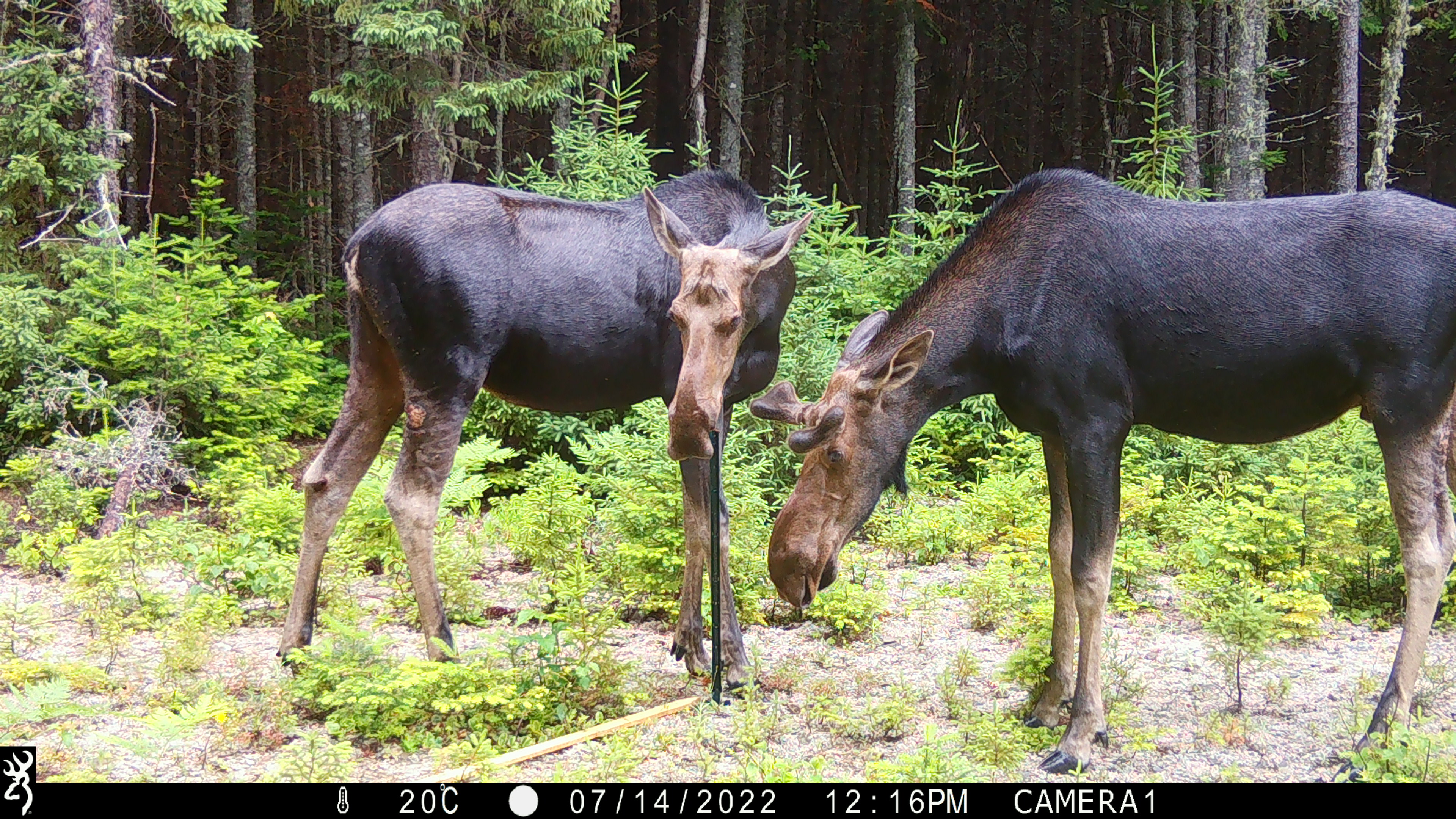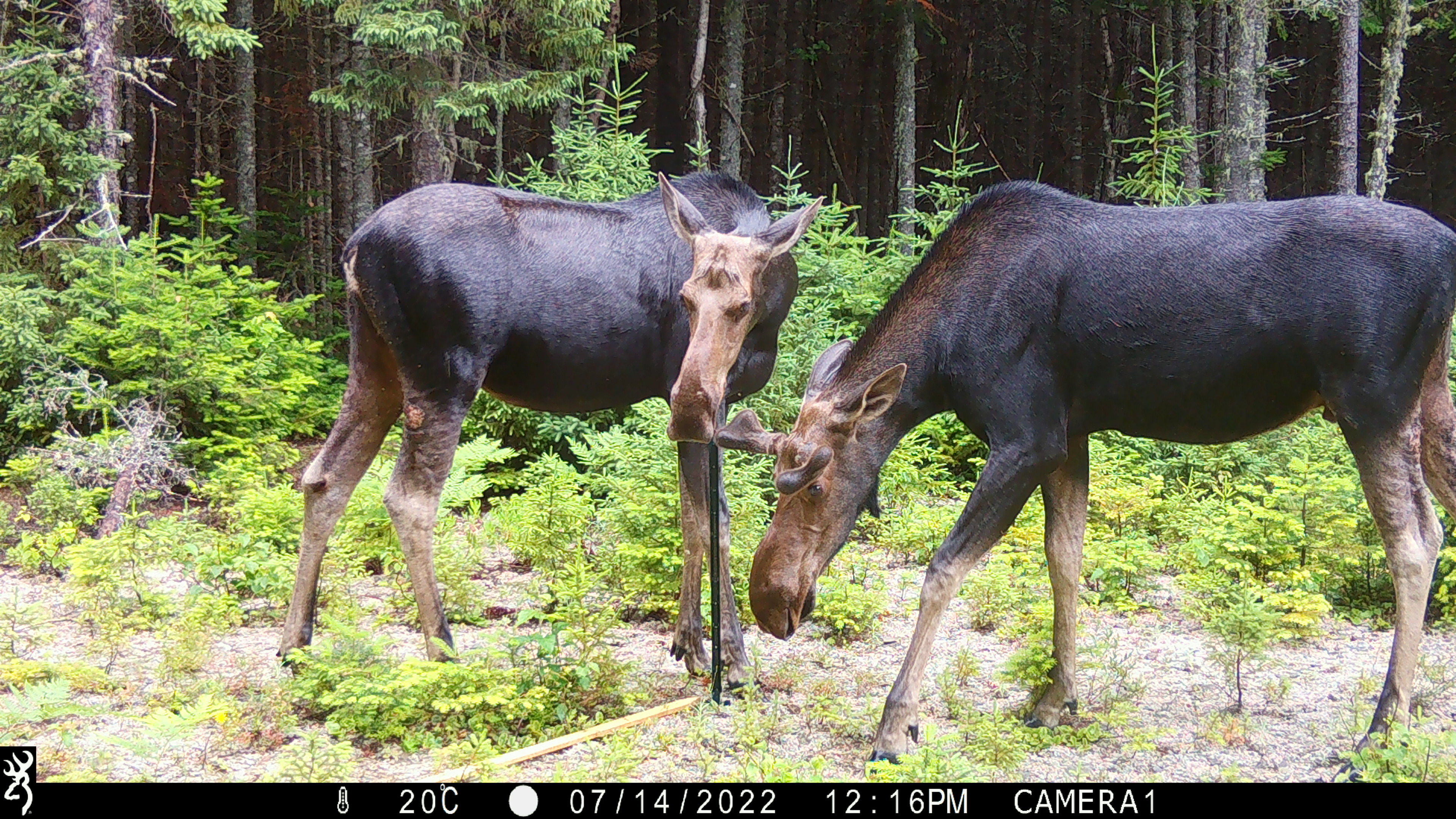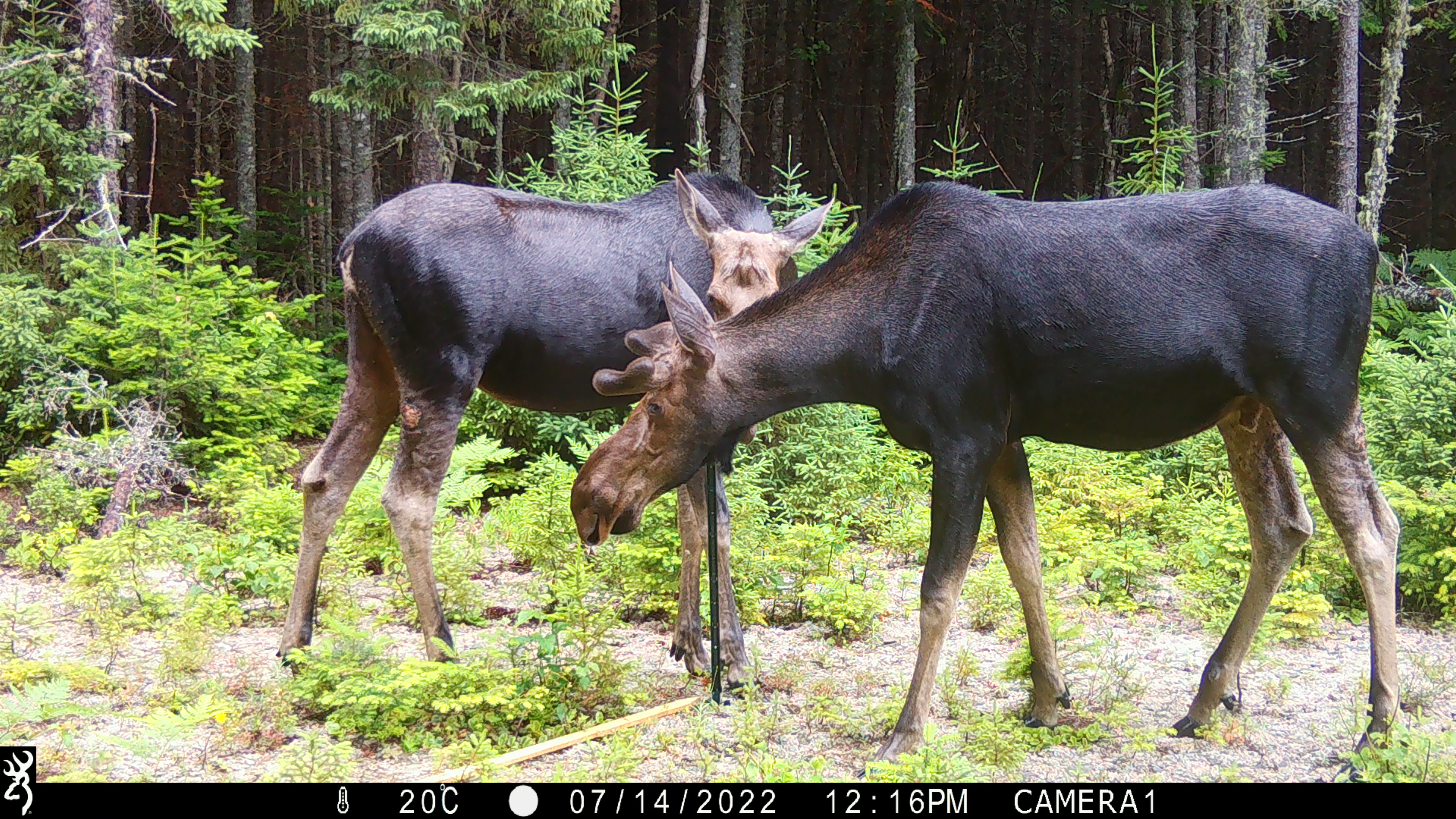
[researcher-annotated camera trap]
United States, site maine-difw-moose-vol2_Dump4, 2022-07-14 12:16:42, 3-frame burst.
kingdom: Animalia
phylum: Chordata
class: Mammalia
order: Artiodactyla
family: Cervidae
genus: Alces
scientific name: Alces alces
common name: moose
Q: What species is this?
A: Moose (Alces alces).